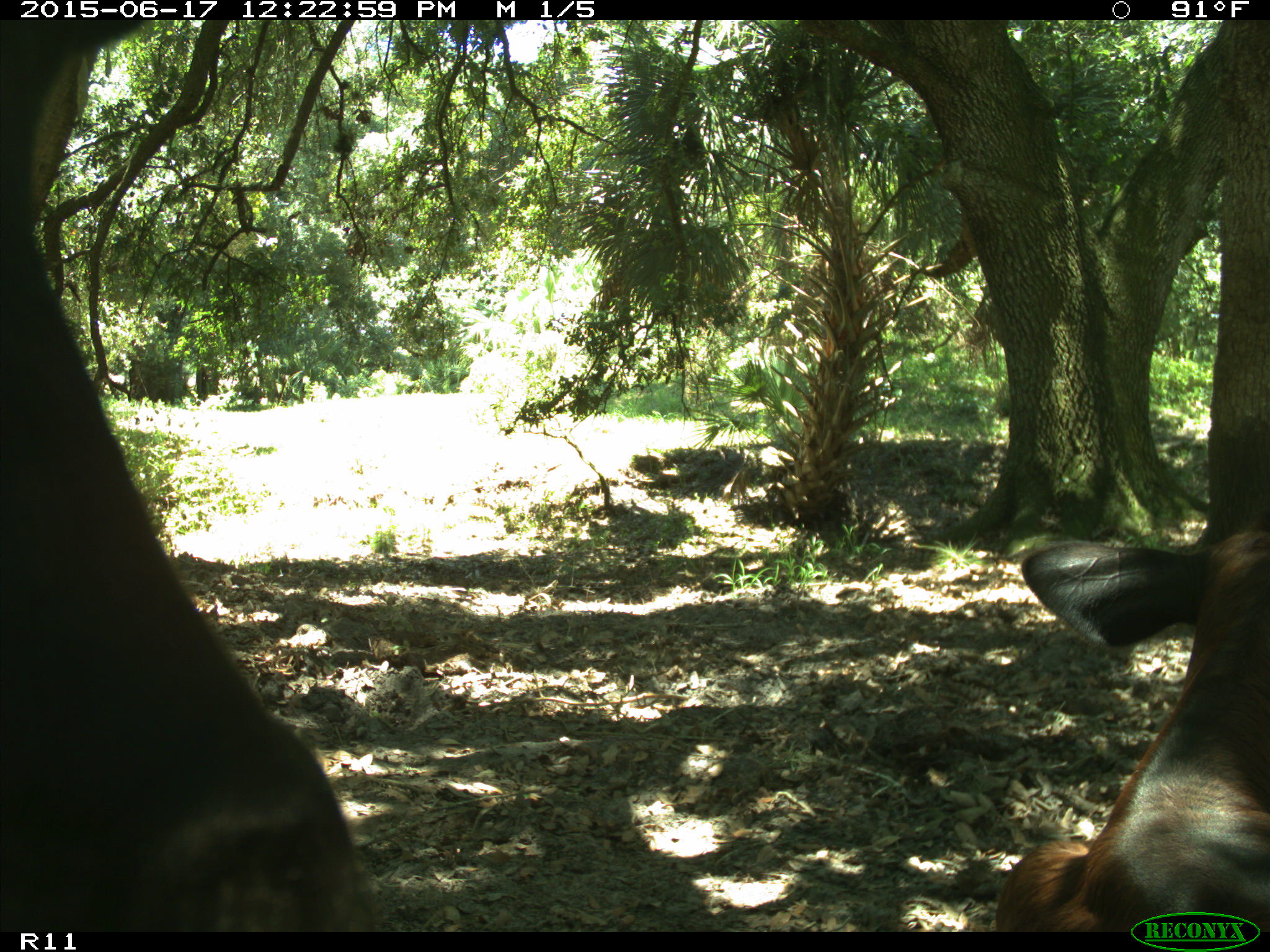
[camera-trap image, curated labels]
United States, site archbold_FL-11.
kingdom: Animalia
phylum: Chordata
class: Mammalia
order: Artiodactyla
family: Bovidae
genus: Bos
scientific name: Bos taurus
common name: domestic cow